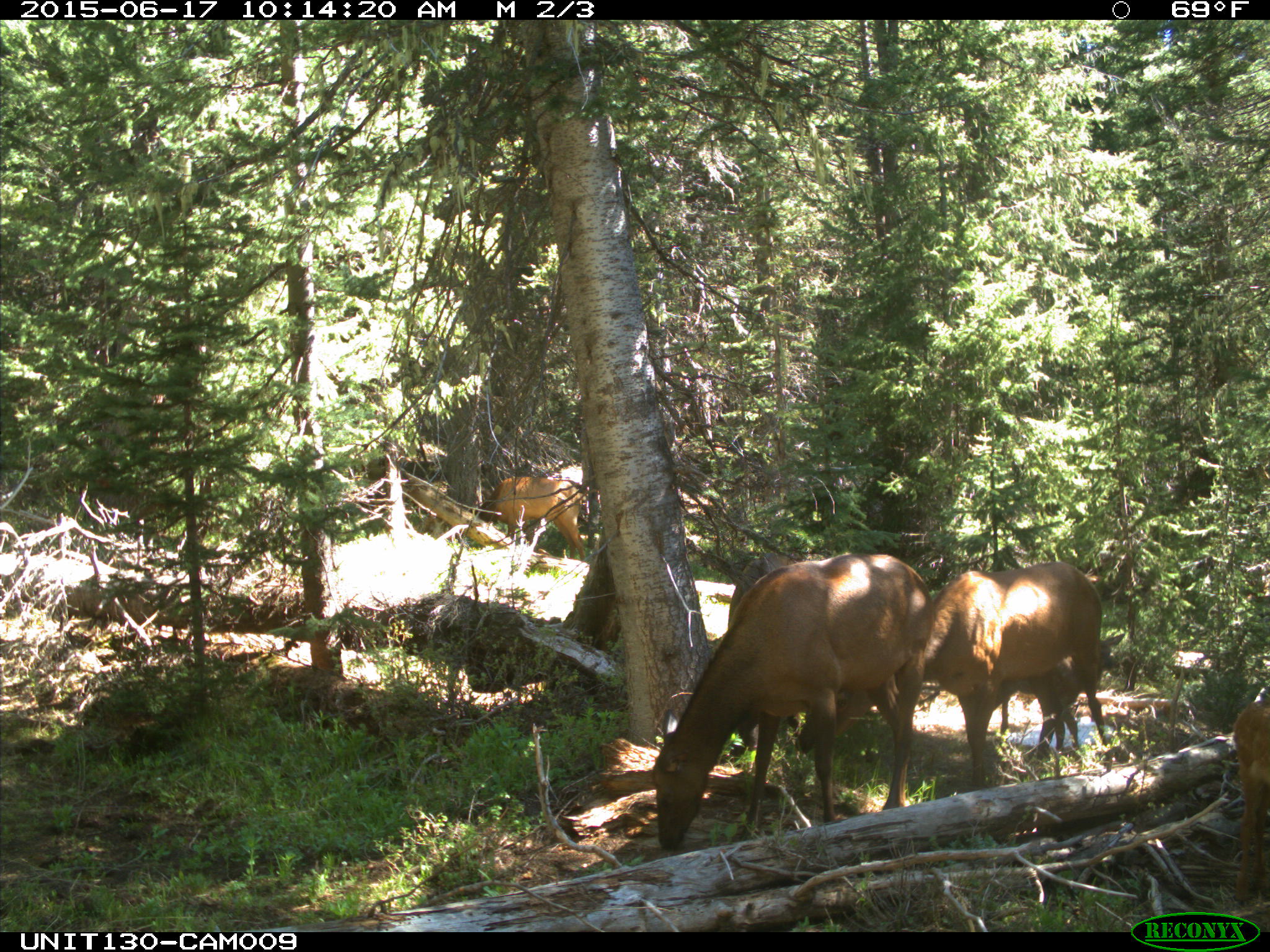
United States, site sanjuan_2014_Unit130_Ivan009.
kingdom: Animalia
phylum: Chordata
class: Mammalia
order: Artiodactyla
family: Cervidae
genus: Cervus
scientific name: Cervus elaphus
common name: red deer